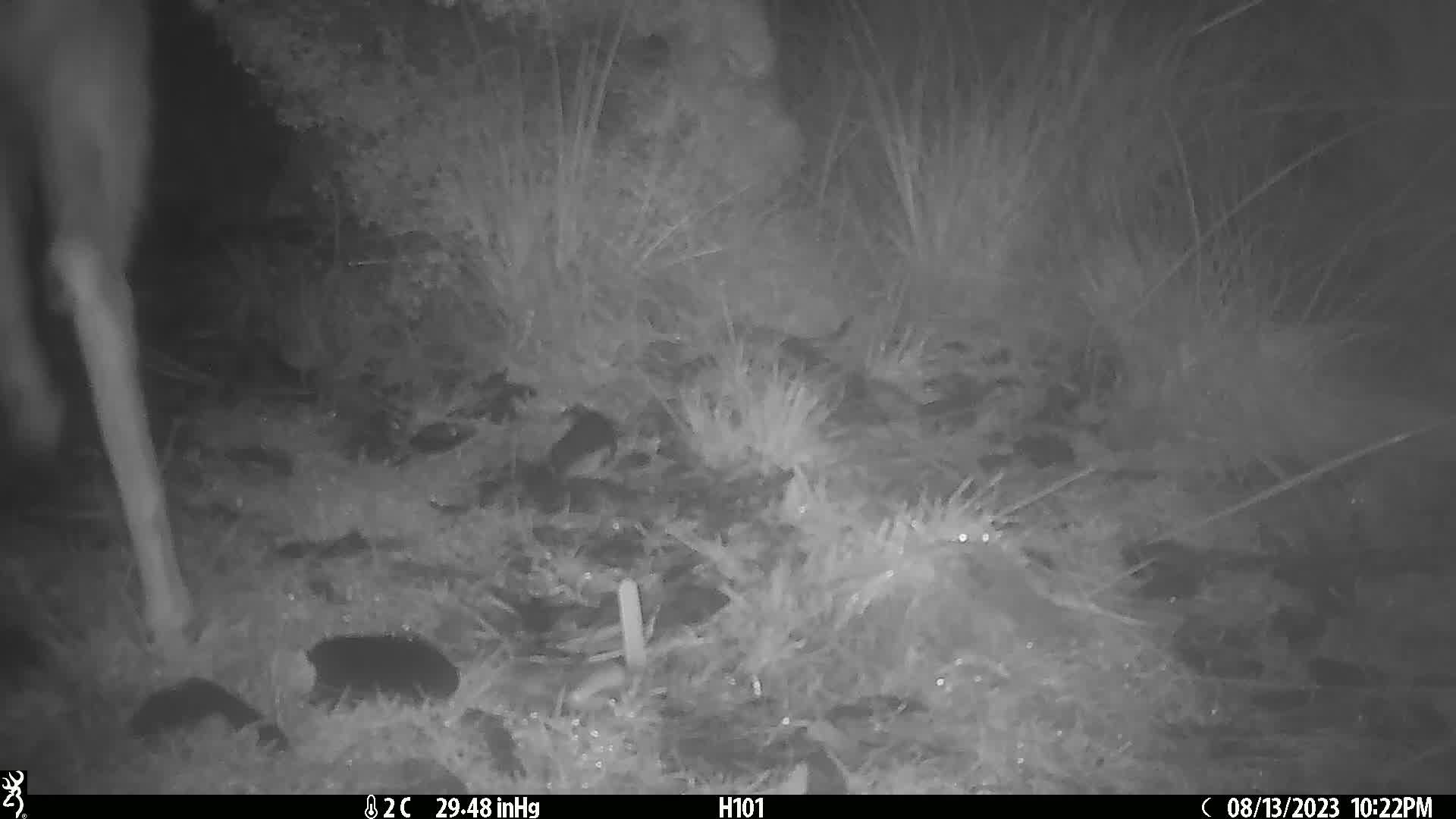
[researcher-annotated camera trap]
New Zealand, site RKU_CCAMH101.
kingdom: Animalia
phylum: Chordata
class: Mammalia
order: Artiodactyla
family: Cervidae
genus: Odocoileus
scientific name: Odocoileus virginianus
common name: white-tailed deer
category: white tailed deer